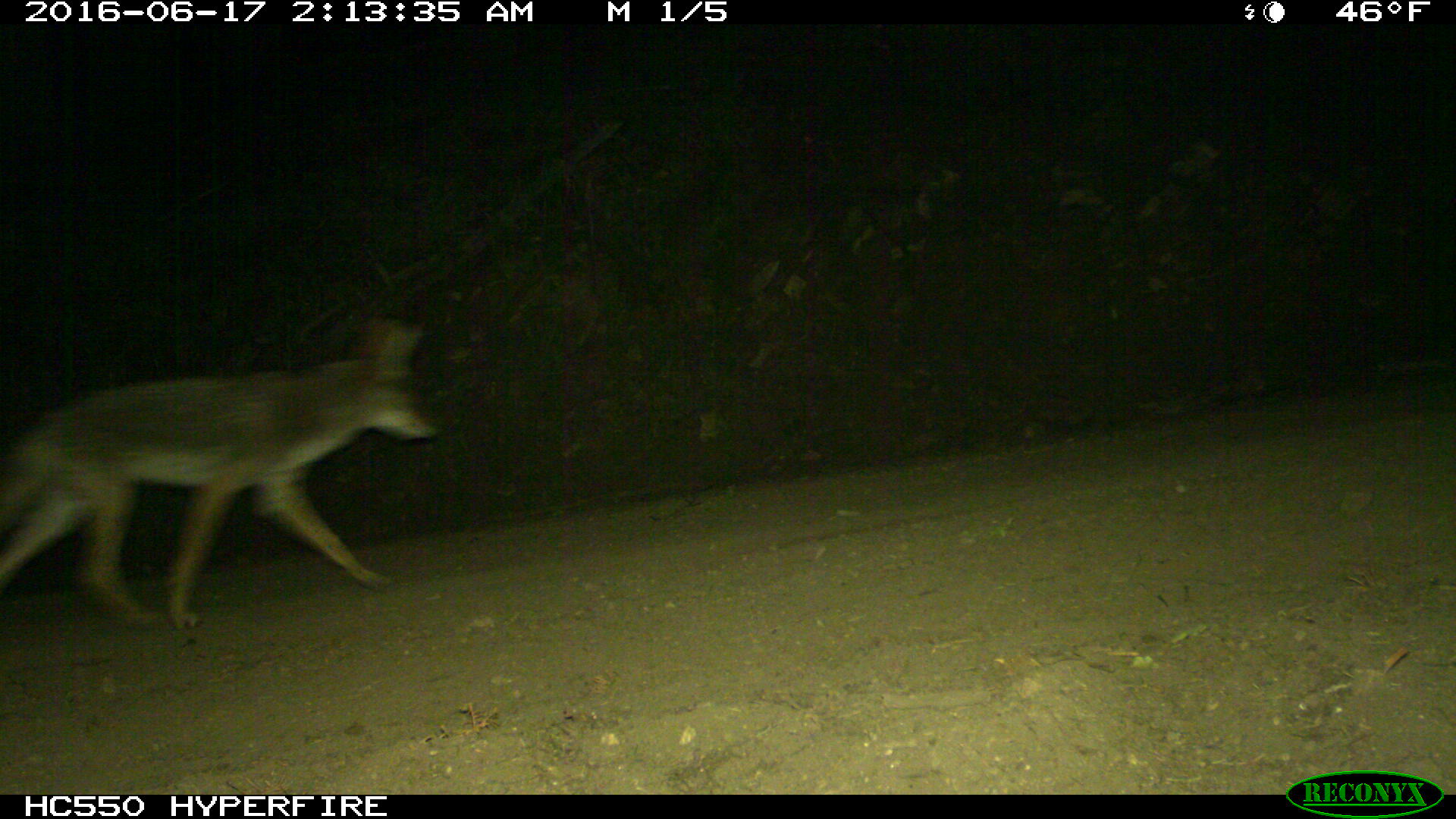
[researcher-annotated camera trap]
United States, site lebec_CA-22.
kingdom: Animalia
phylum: Chordata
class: Mammalia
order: Carnivora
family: Canidae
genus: Canis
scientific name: Canis latrans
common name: coyote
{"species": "Canis latrans (coyote)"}